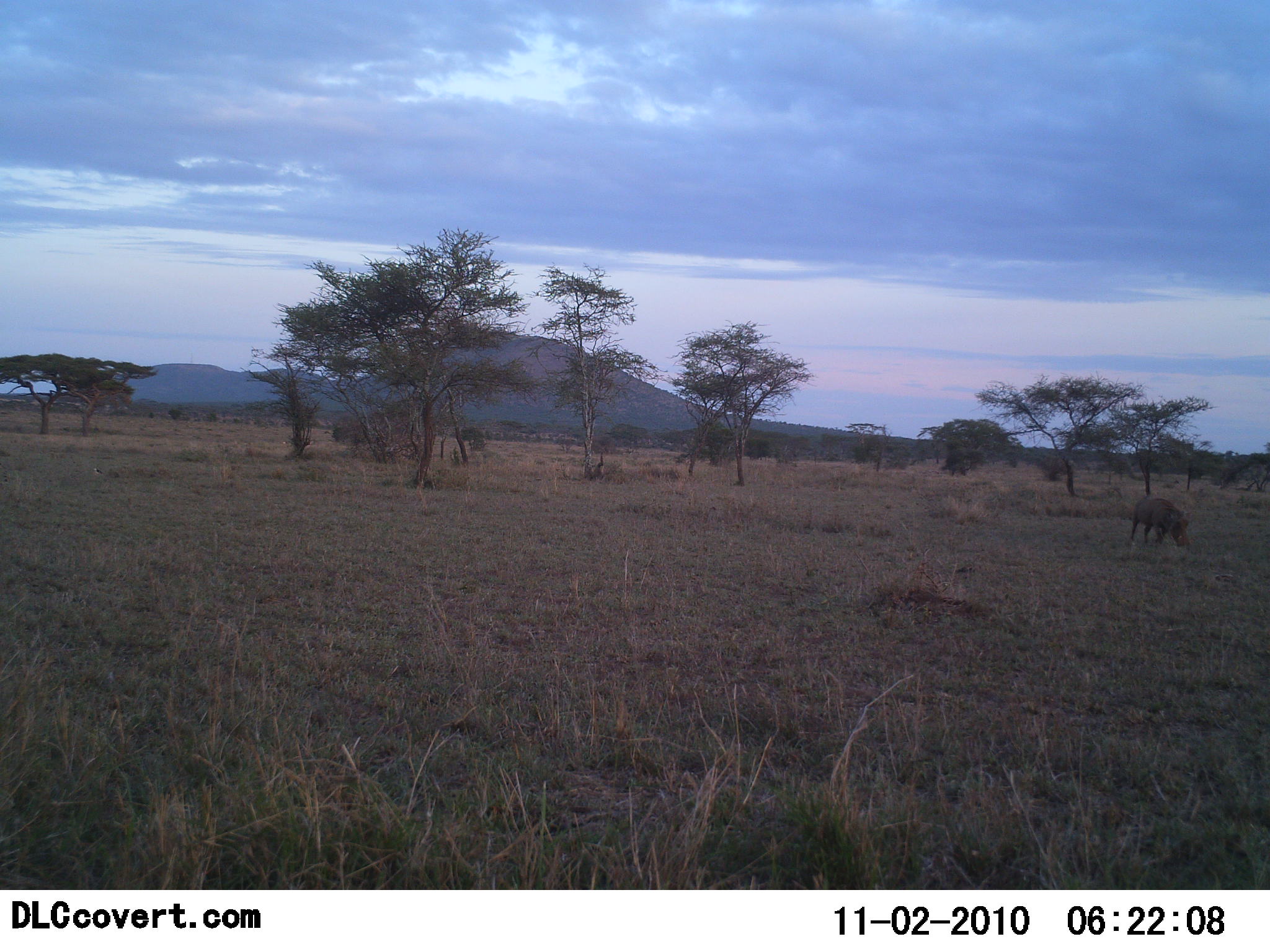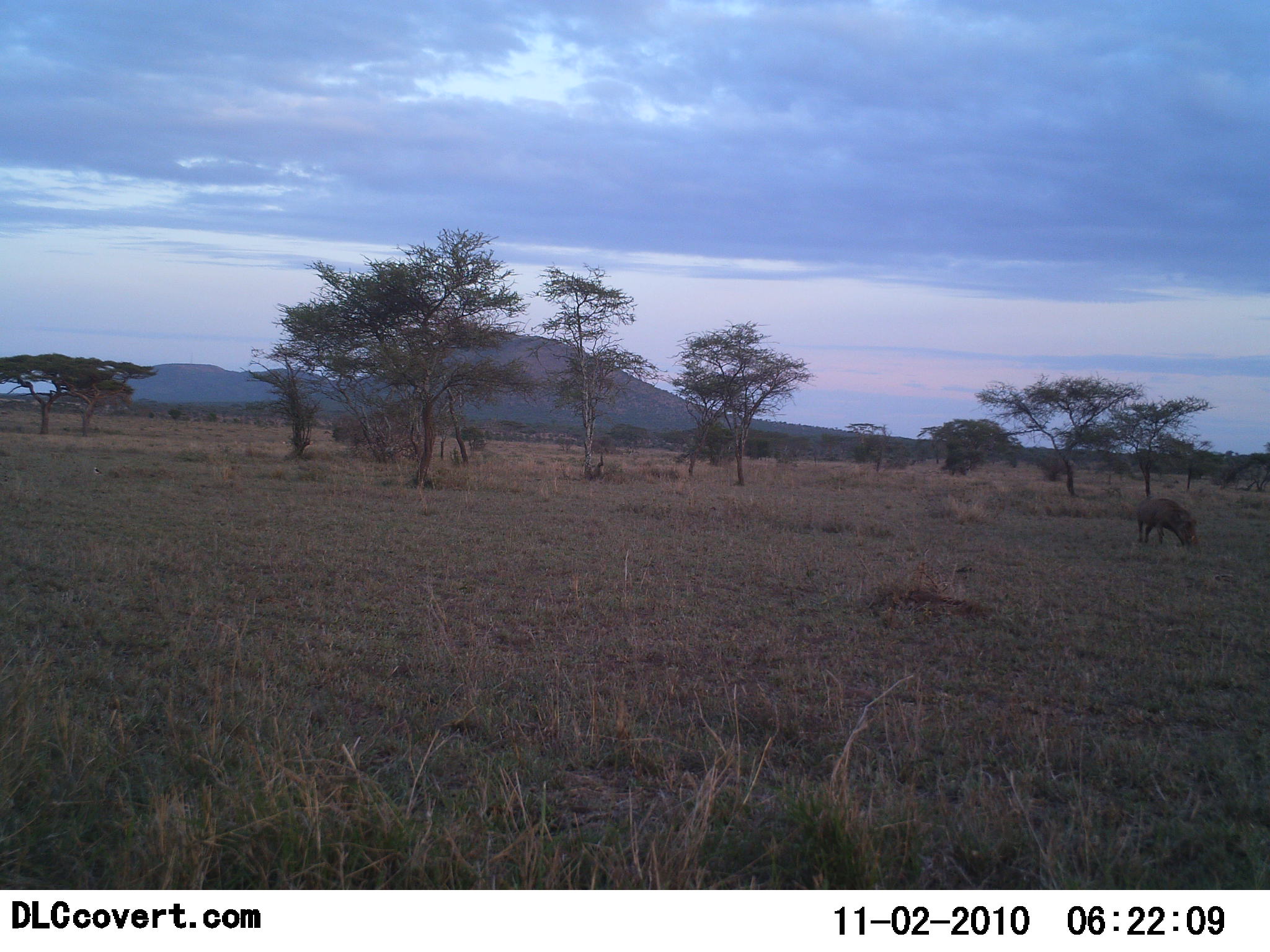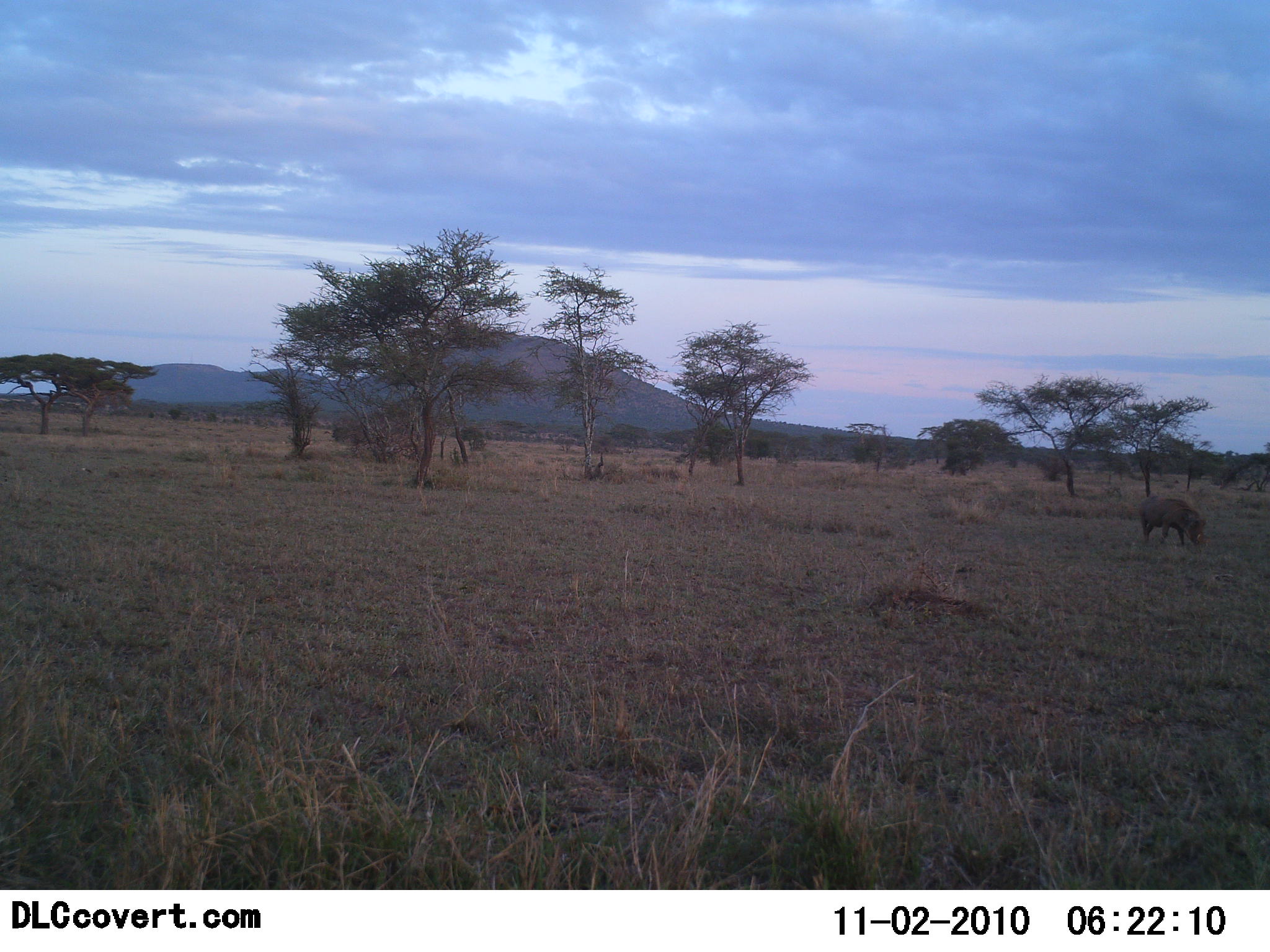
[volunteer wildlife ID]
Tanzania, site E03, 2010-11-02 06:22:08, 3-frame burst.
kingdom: Animalia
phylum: Chordata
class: Mammalia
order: Artiodactyla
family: Suidae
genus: Phacochoerus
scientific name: Phacochoerus africanus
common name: warthog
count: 1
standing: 8%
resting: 0%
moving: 17%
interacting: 0%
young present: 0%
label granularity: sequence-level